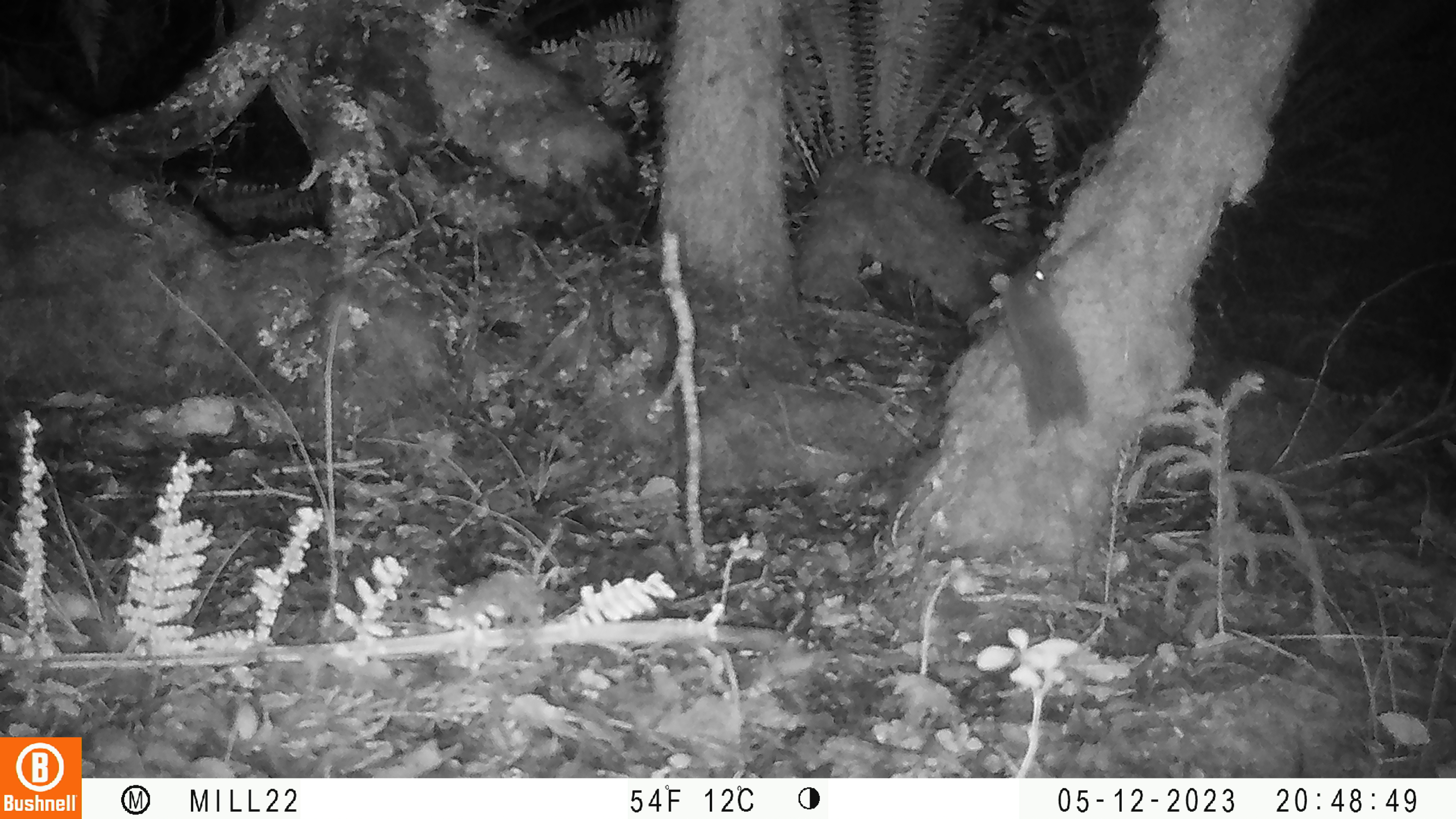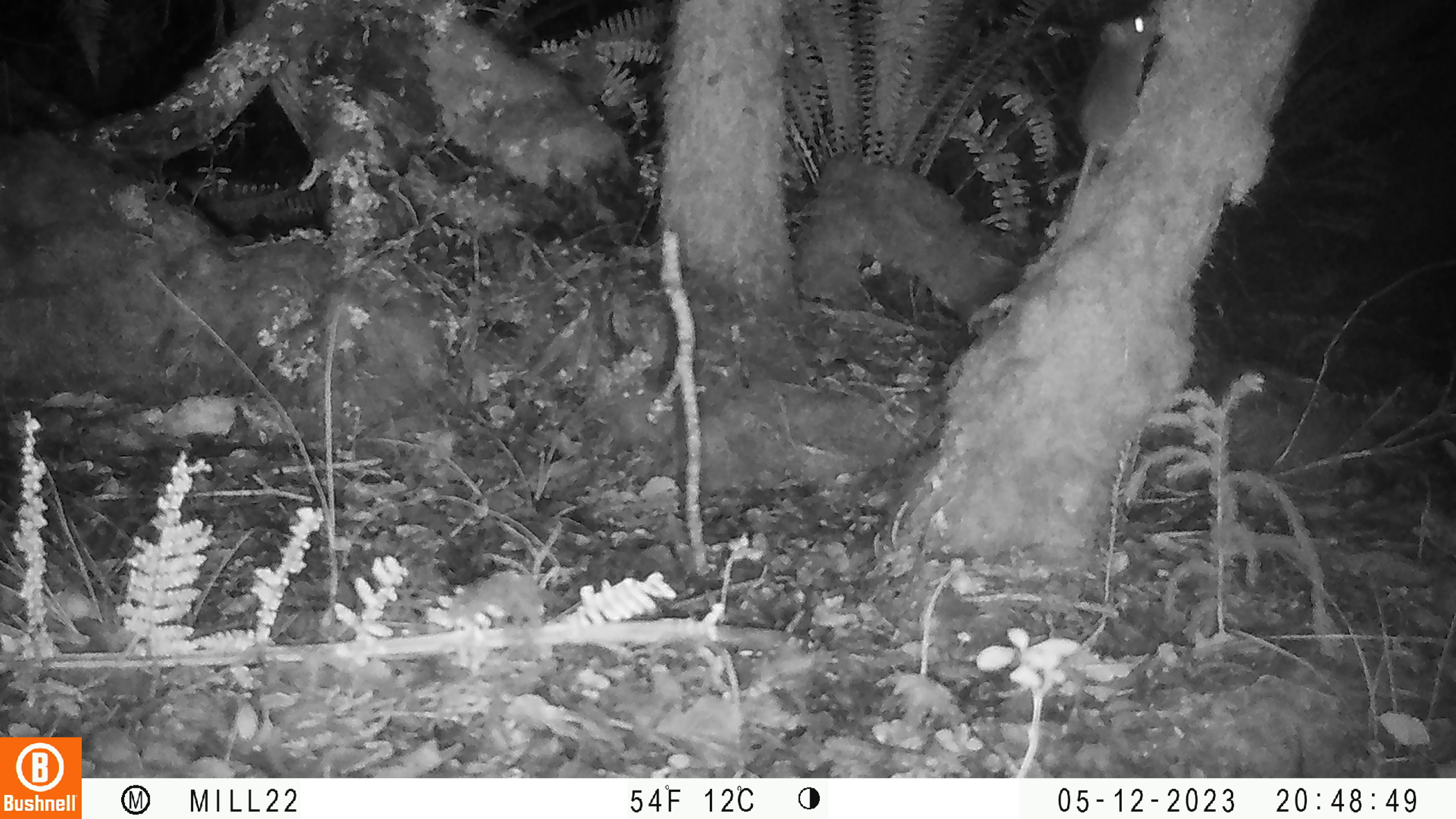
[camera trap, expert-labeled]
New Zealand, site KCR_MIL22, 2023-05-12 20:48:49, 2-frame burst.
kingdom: Animalia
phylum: Chordata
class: Mammalia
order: Rodentia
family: Muridae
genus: Rattus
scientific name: Rattus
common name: rat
Rat (Rattus).